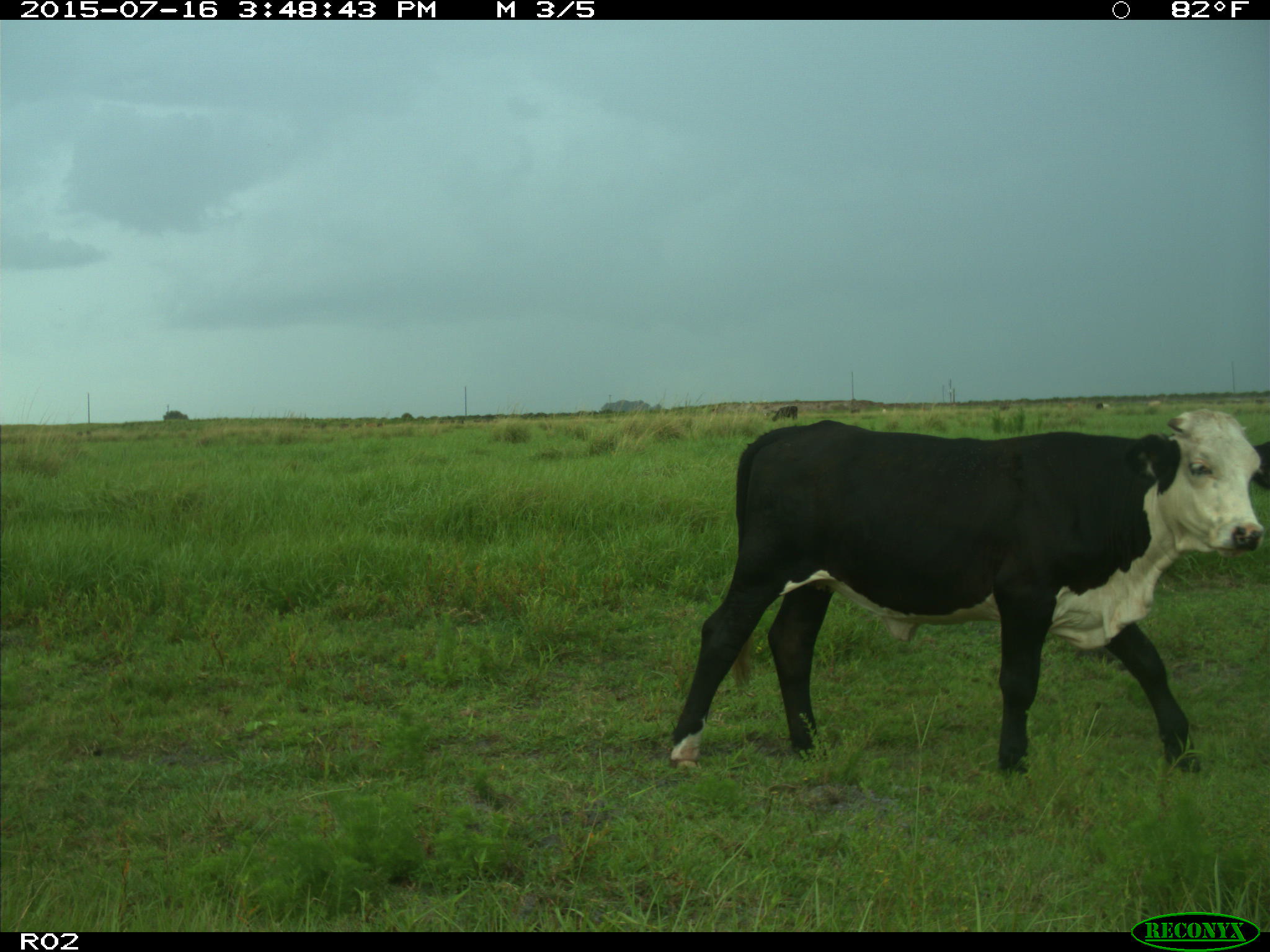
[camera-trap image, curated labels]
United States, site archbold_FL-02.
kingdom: Animalia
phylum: Chordata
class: Mammalia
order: Artiodactyla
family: Bovidae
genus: Bos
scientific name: Bos taurus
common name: domestic cow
Bos taurus (domestic cow).